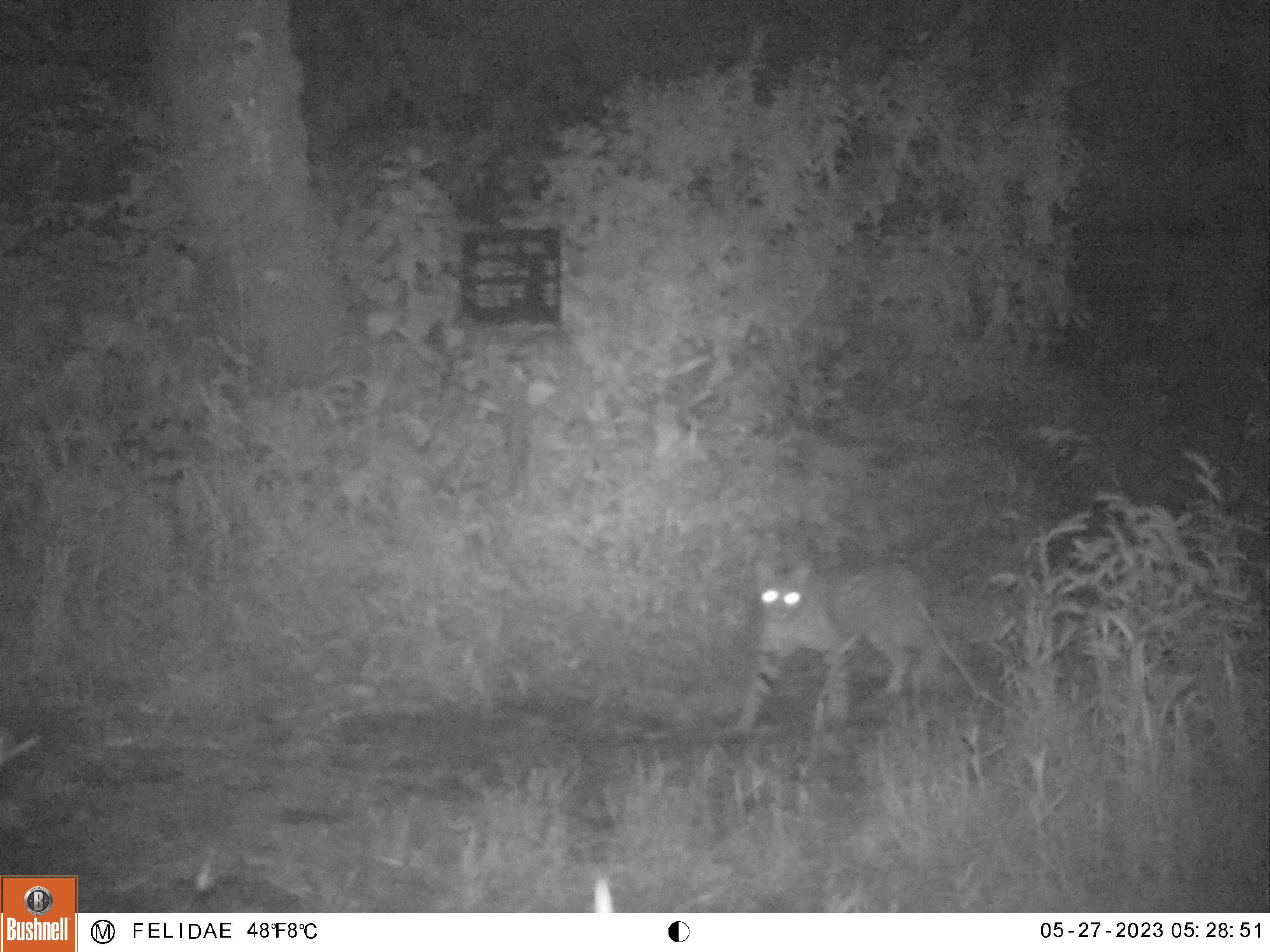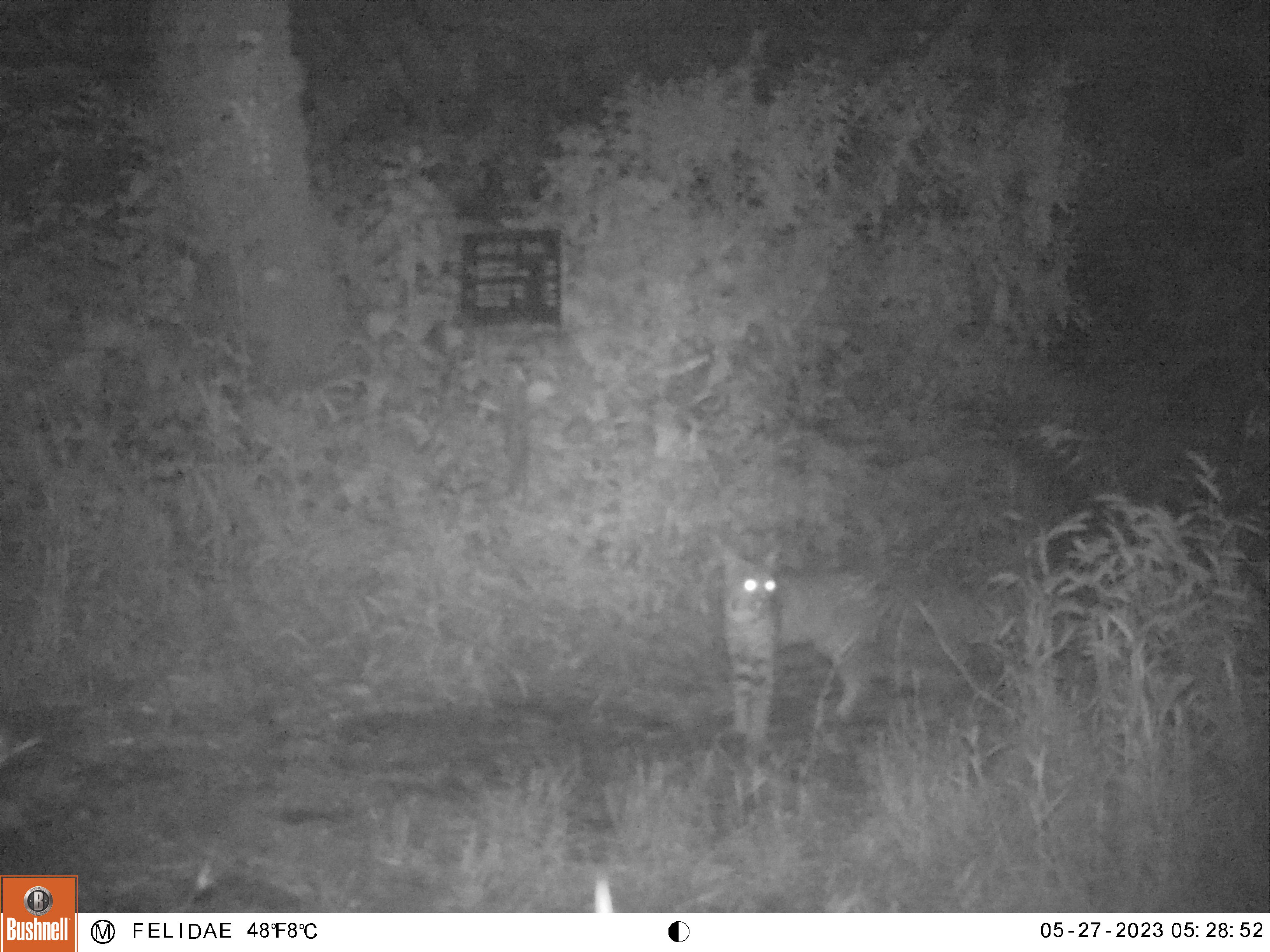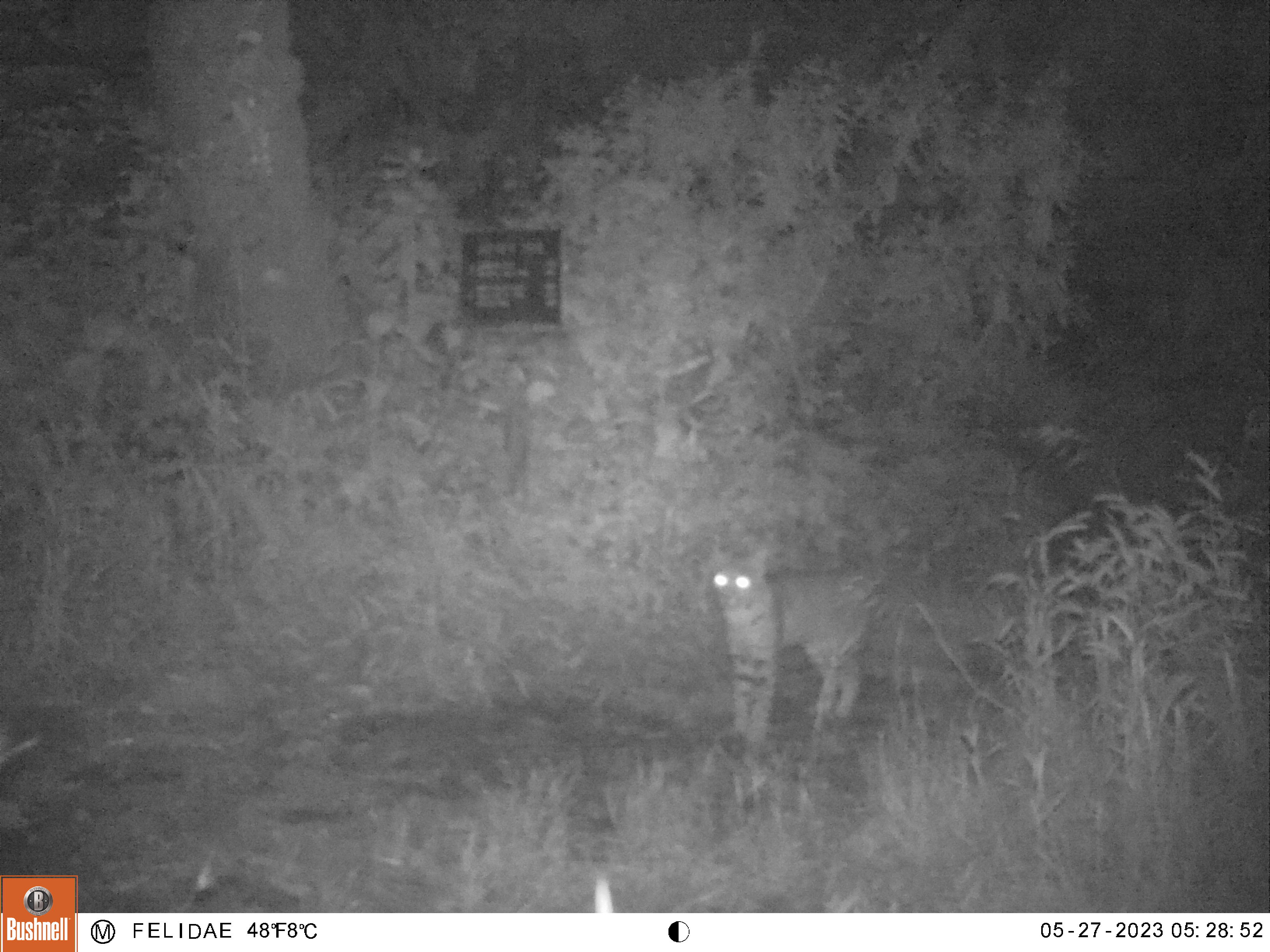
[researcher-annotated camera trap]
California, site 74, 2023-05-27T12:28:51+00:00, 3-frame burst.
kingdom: Animalia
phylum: Chordata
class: Mammalia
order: Carnivora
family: Felidae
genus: Lynx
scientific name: Lynx rufus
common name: bobcat